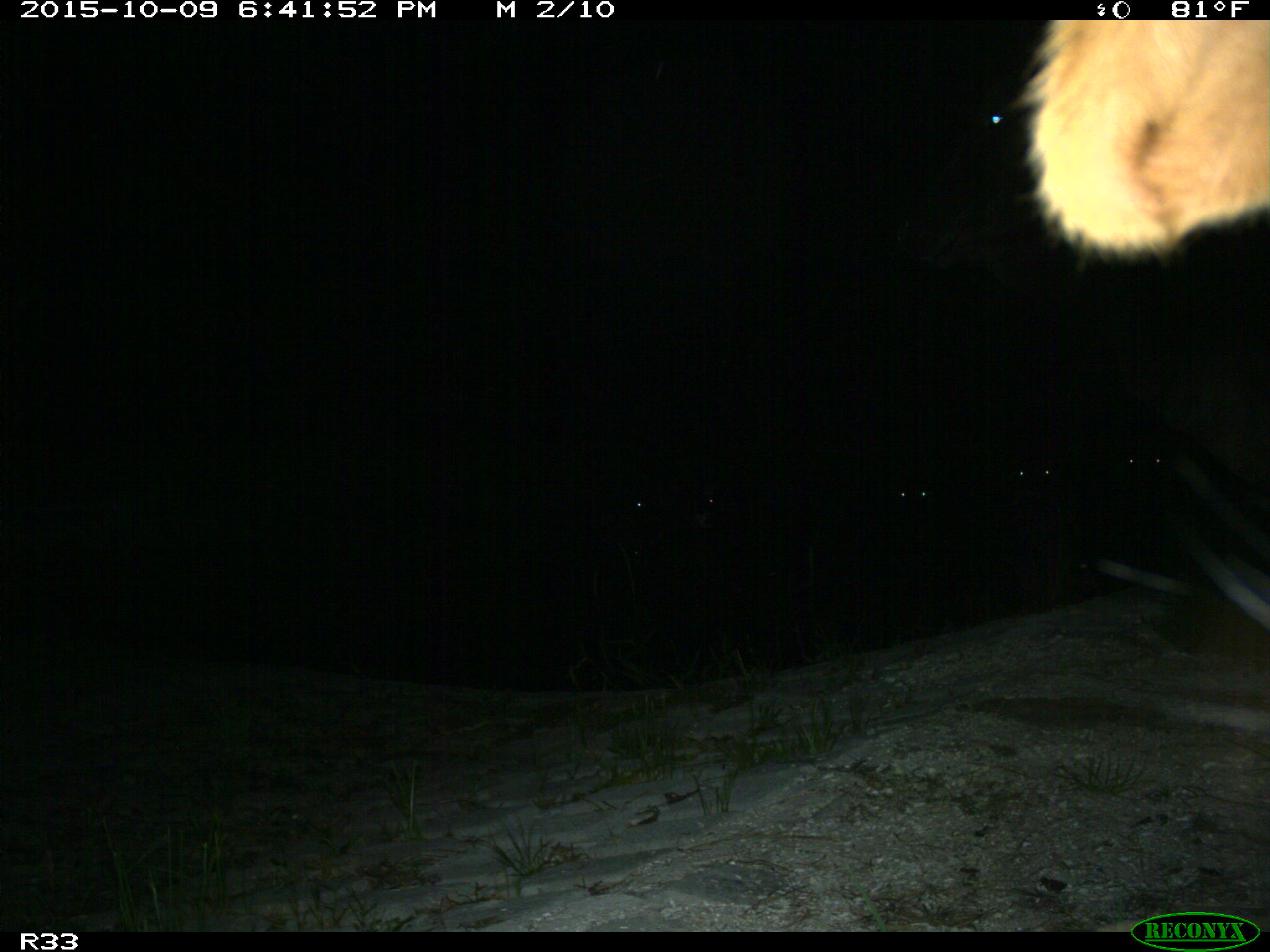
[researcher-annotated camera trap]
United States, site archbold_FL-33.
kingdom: Animalia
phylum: Chordata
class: Mammalia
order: Artiodactyla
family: Bovidae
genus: Bos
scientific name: Bos taurus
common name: domestic cow